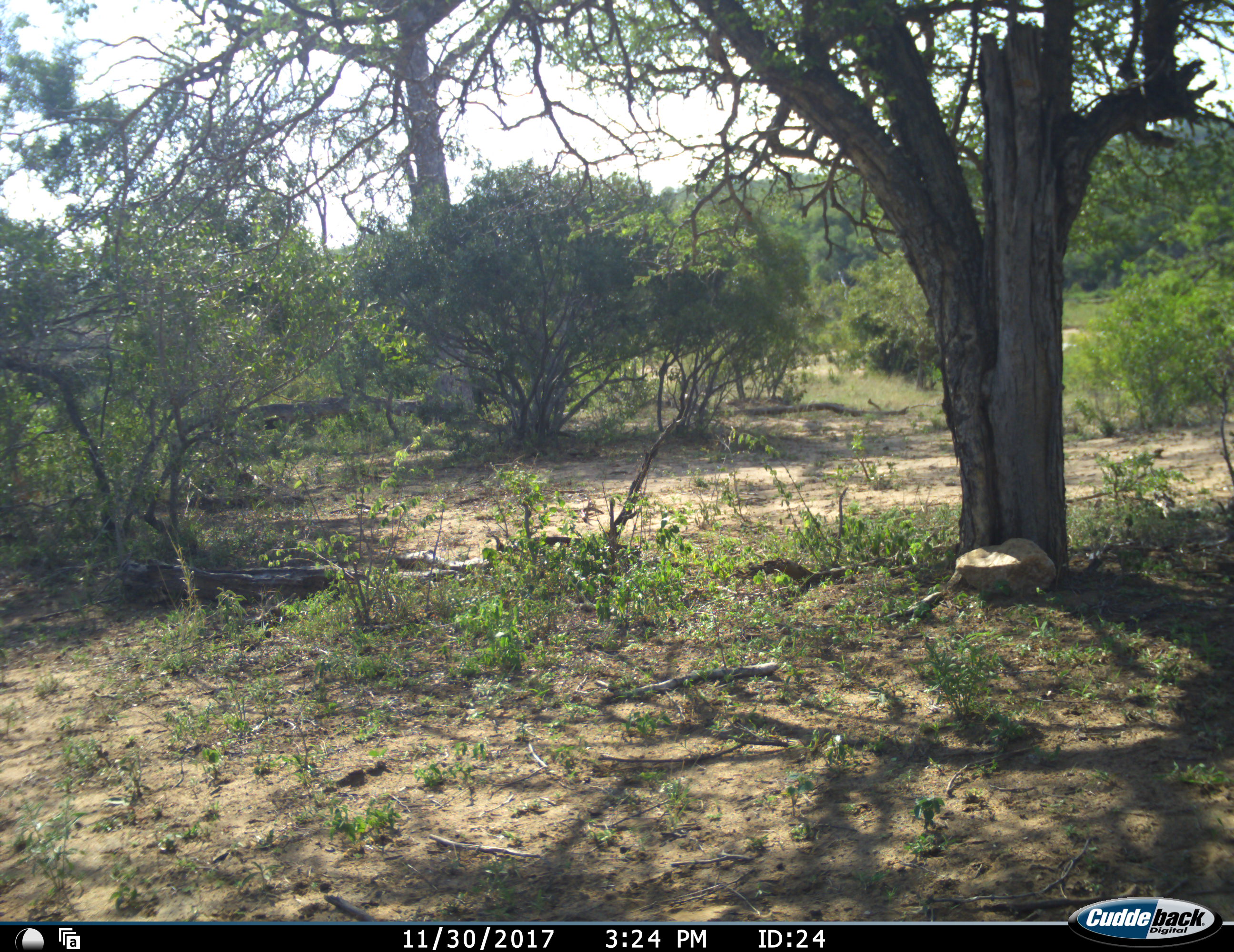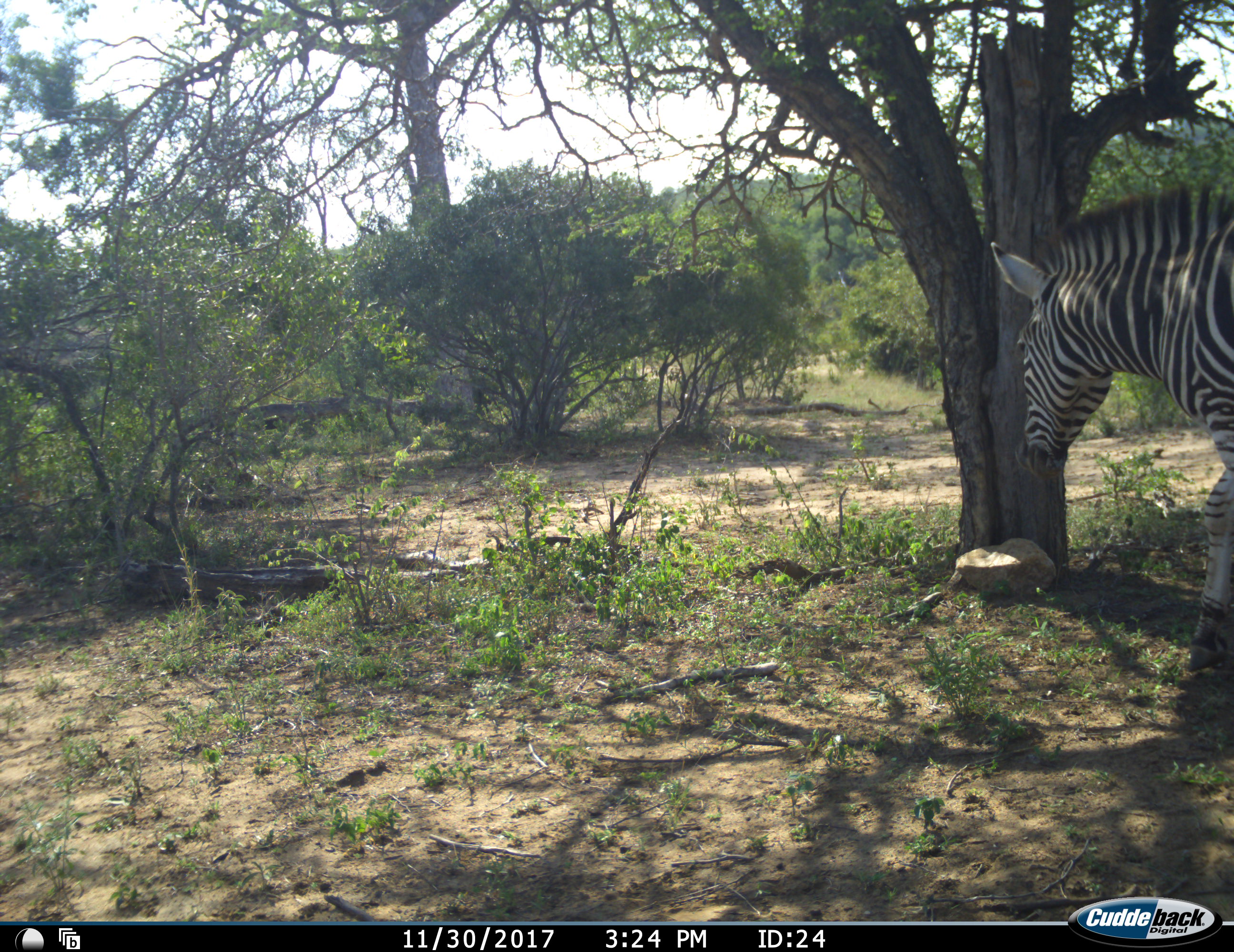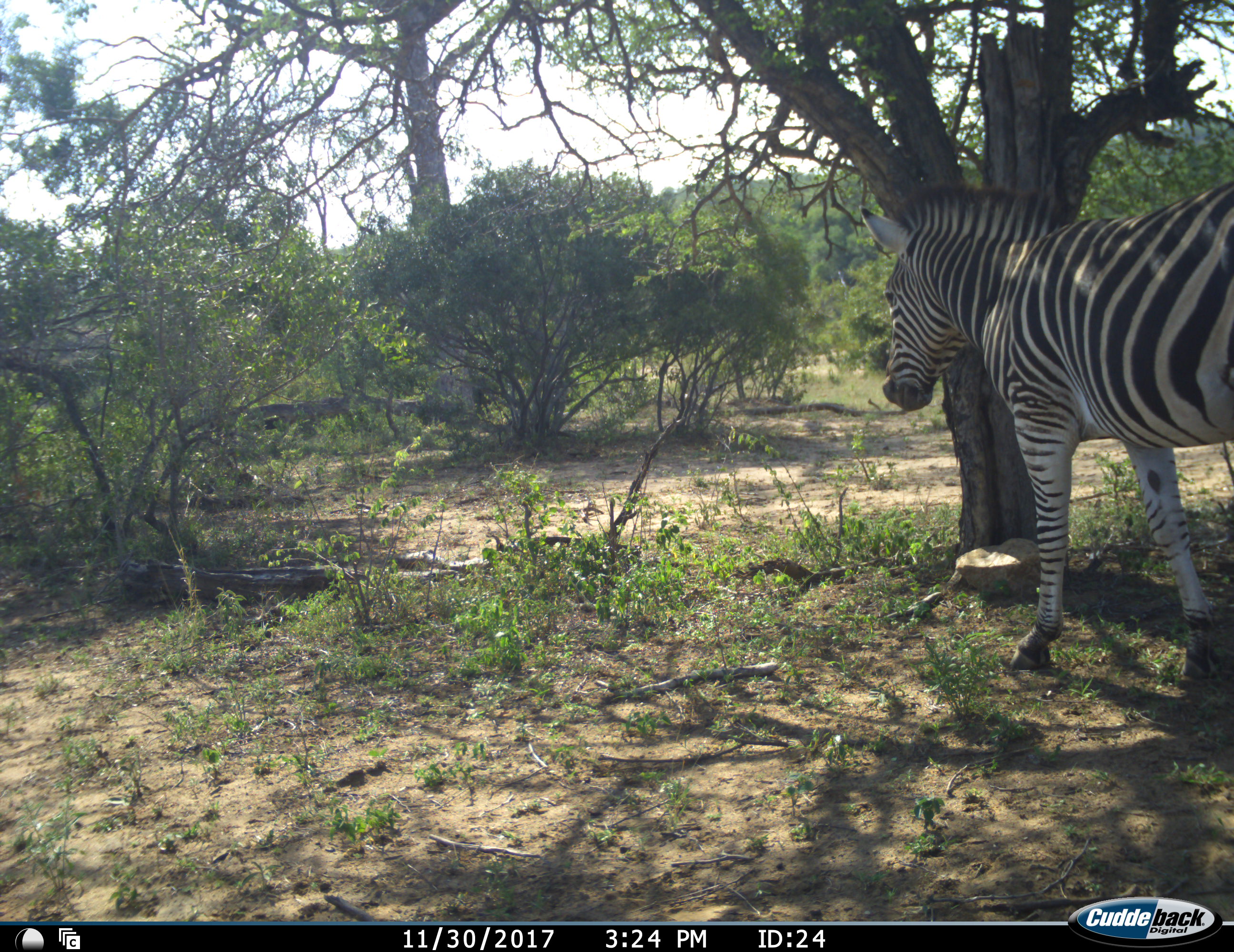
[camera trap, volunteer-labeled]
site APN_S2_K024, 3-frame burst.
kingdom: Animalia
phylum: Chordata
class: Mammalia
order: Perissodactyla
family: Equidae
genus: Equus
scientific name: Equus quagga burchellii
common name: burchell's zebra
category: zebraburchells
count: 1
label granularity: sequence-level